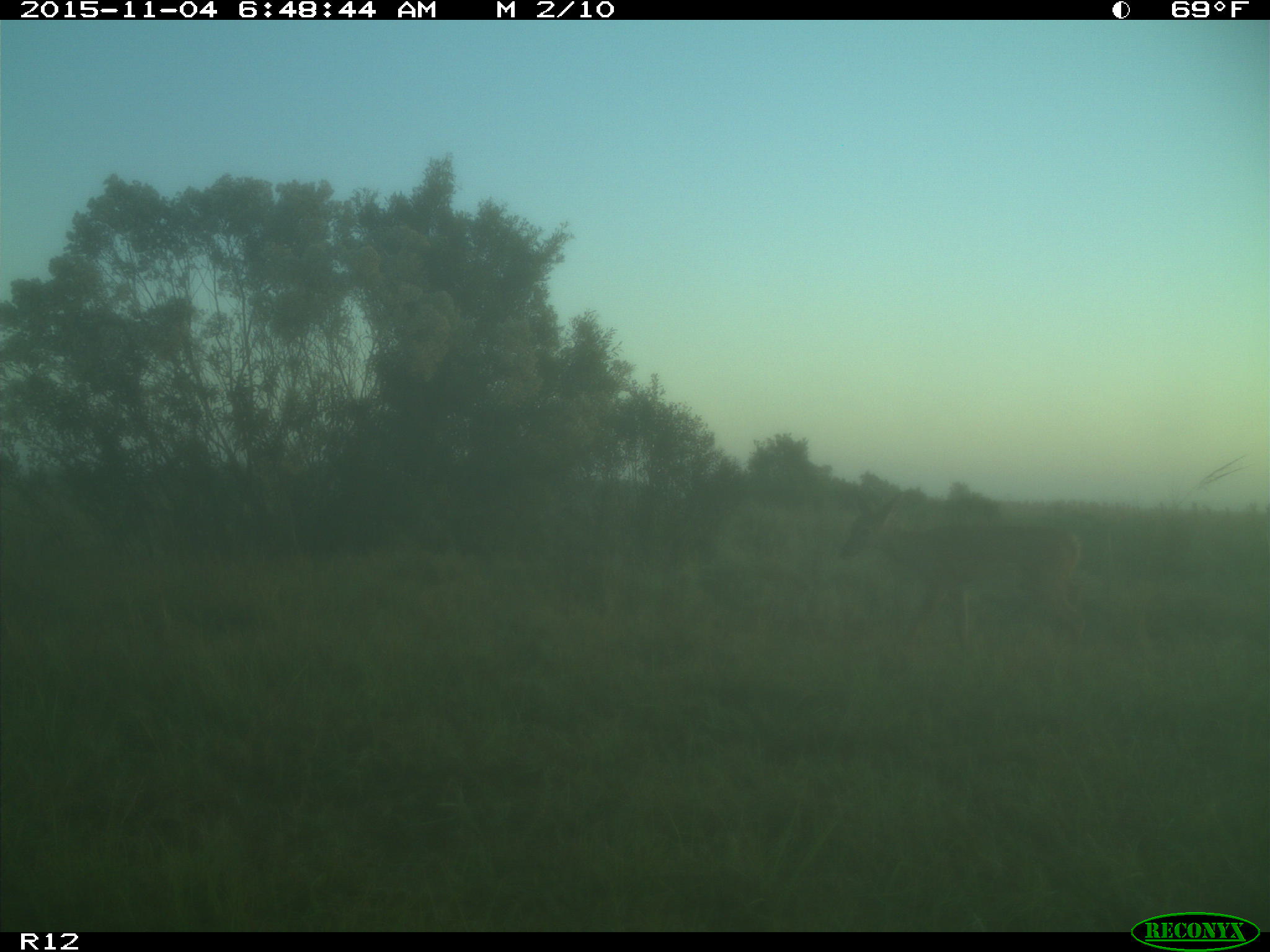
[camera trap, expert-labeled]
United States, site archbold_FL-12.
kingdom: Animalia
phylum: Chordata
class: Mammalia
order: Artiodactyla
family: Cervidae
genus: Odocoileus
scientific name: Odocoileus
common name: deer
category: unidentified deer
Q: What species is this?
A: Unidentified deer (deer) (Odocoileus).